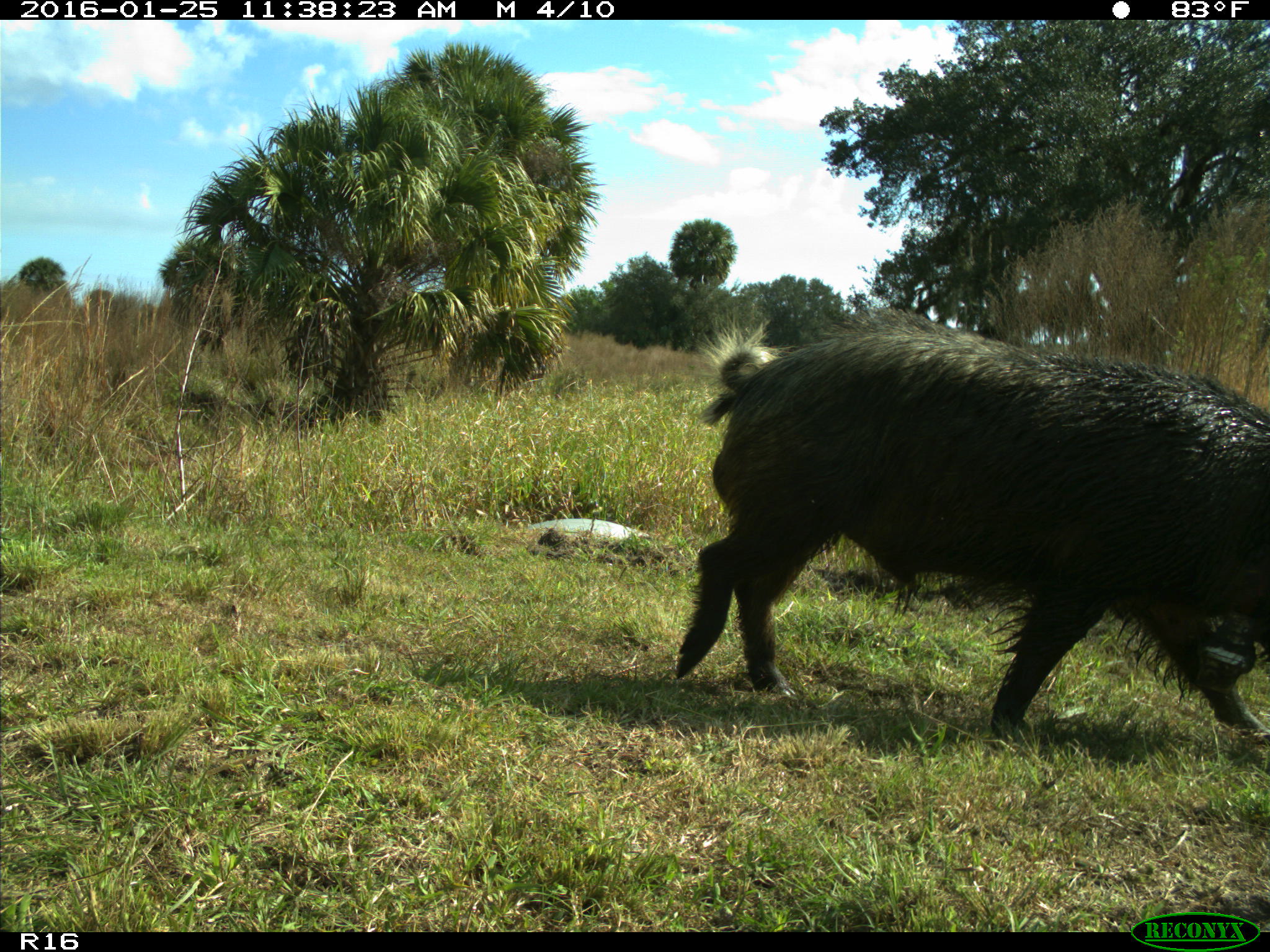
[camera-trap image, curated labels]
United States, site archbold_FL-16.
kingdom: Animalia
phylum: Chordata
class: Mammalia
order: Artiodactyla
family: Suidae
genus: Sus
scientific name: Sus scrofa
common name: wild boar